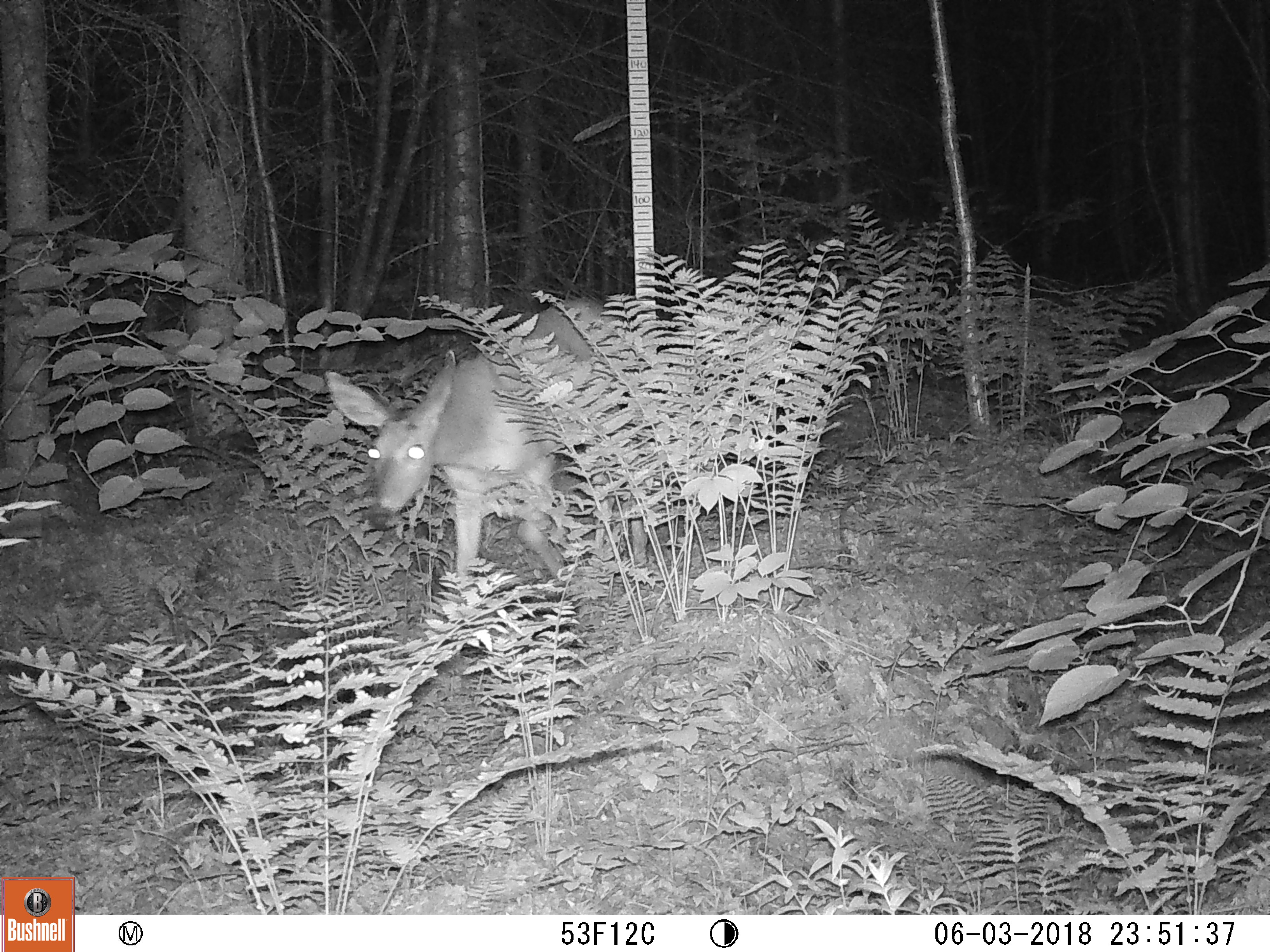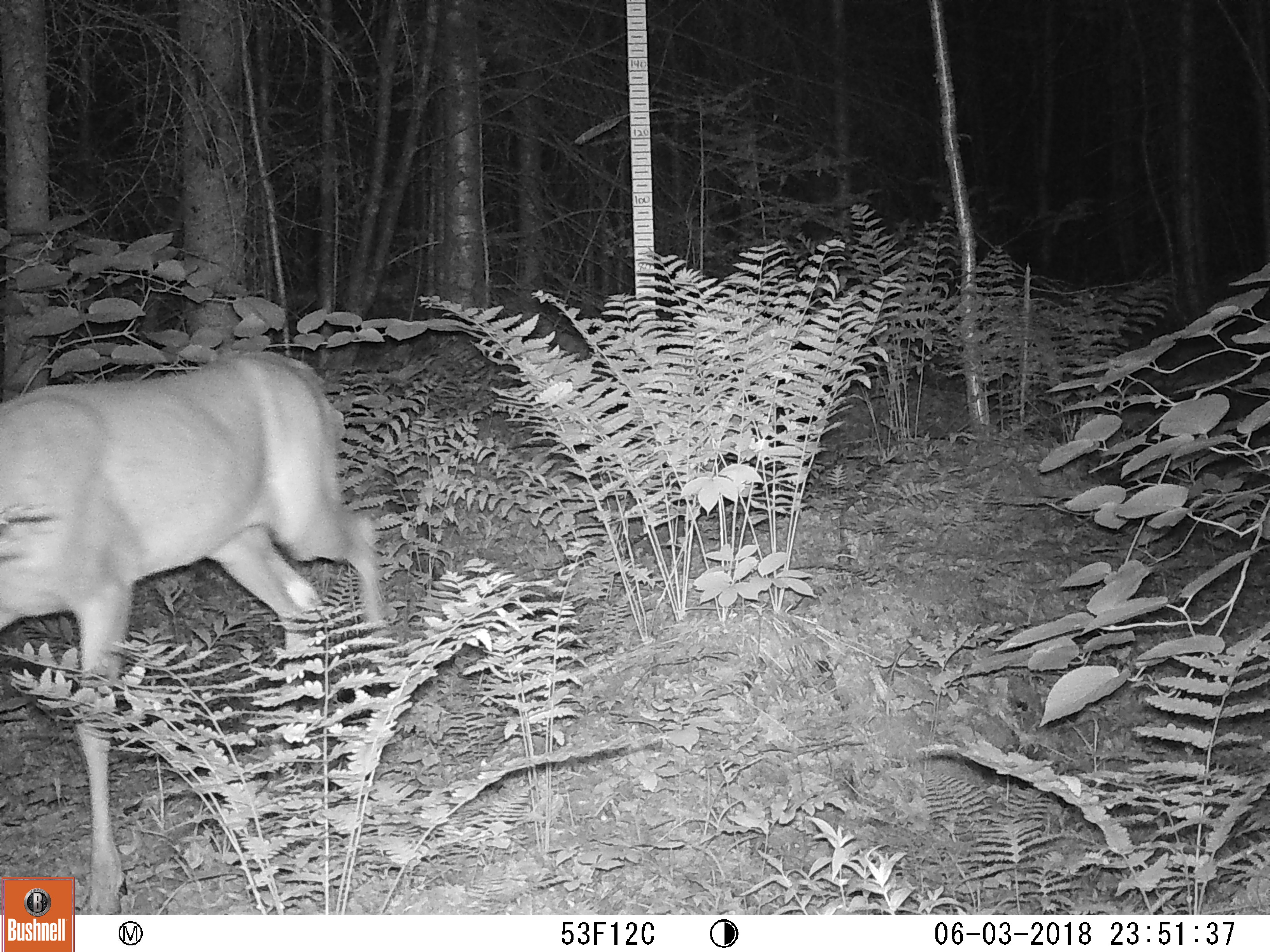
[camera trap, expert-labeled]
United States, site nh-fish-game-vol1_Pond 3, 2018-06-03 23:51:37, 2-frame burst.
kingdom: Animalia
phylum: Chordata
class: Mammalia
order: Artiodactyla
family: Cervidae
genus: Odocoileus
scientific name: Odocoileus virginianus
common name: white-tailed deer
White-tailed deer (Odocoileus virginianus).